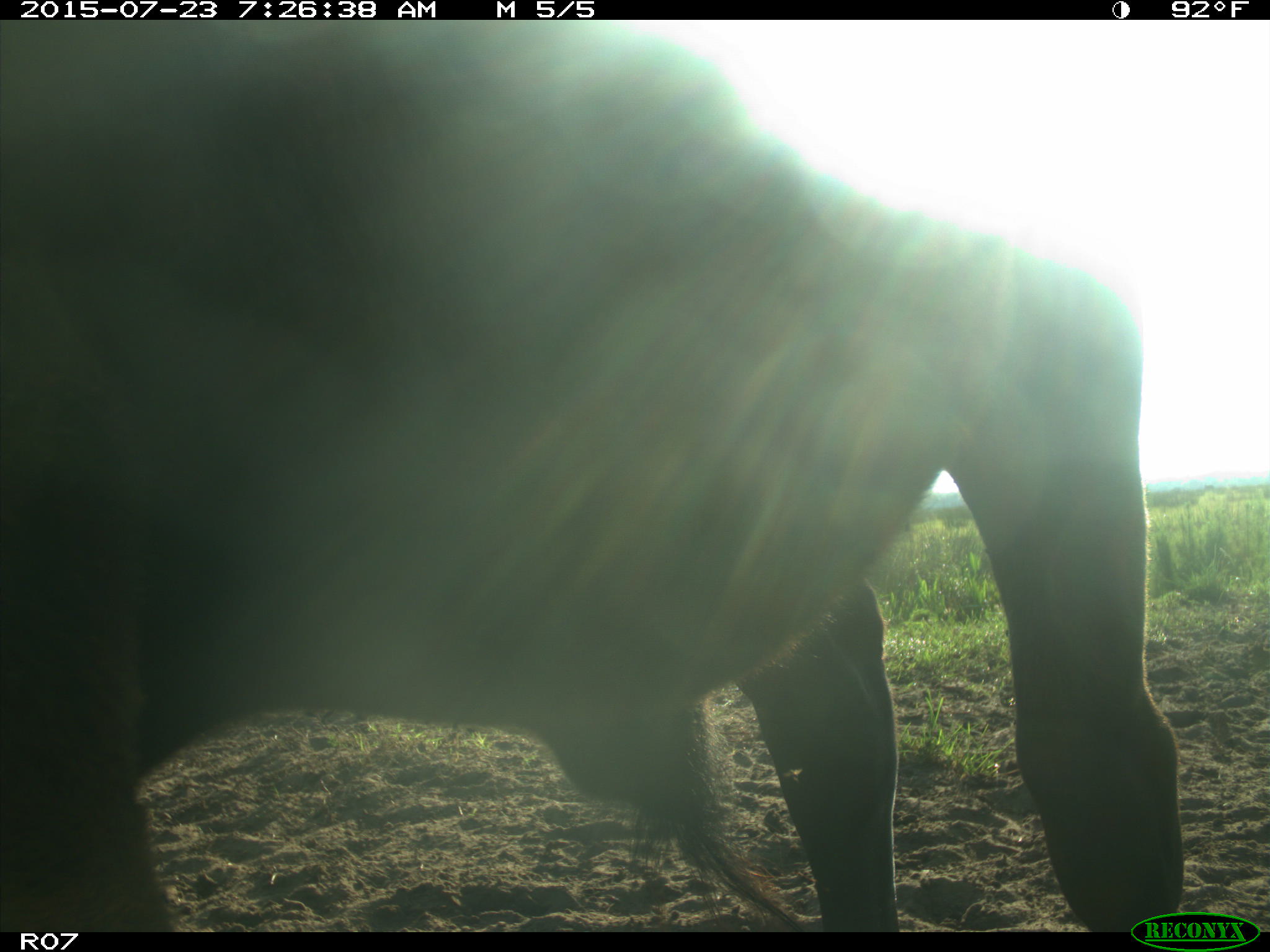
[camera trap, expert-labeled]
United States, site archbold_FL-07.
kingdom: Animalia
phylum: Chordata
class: Mammalia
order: Artiodactyla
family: Bovidae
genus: Bos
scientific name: Bos taurus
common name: domestic cow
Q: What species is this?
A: Bos taurus (domestic cow).